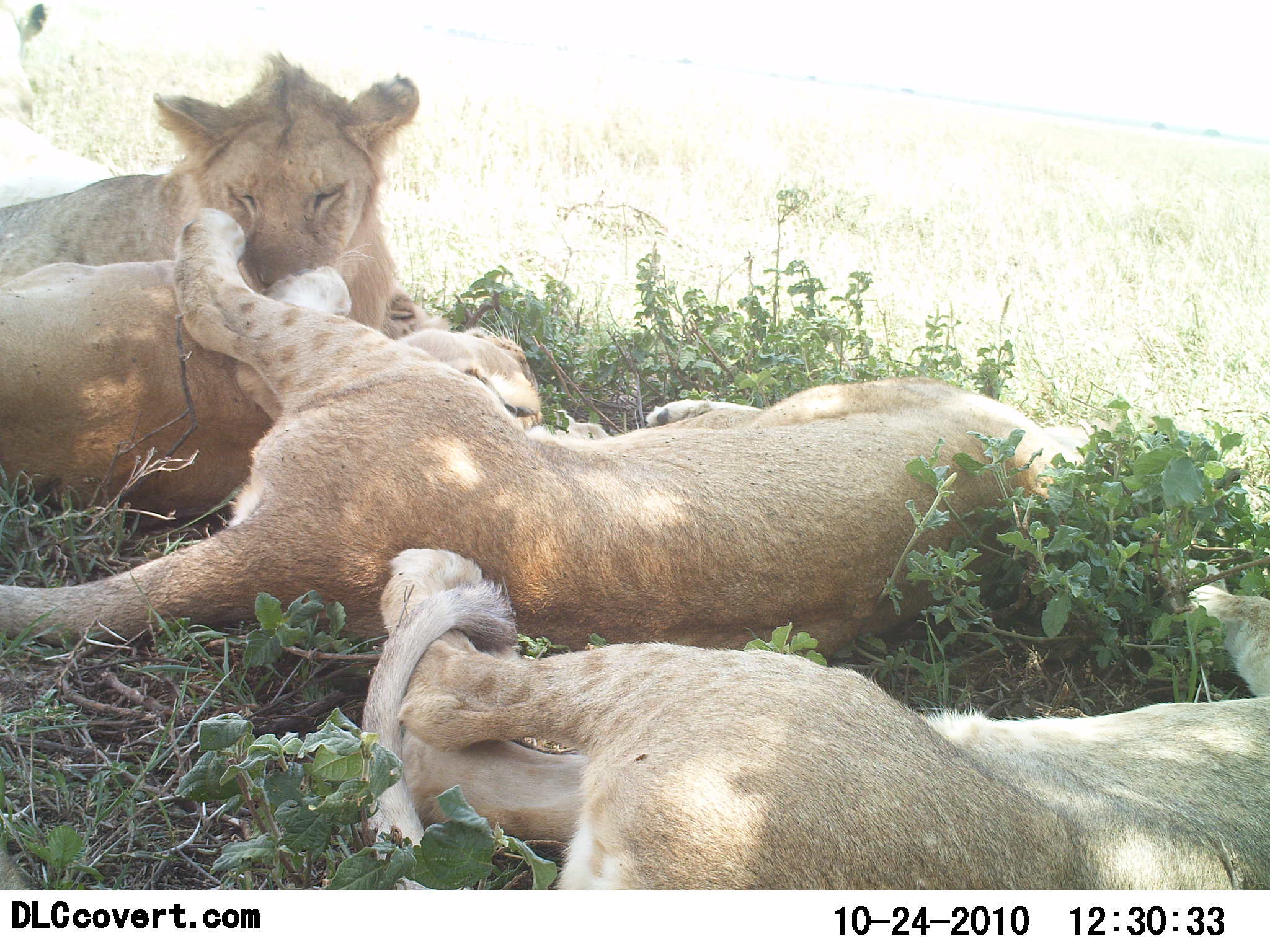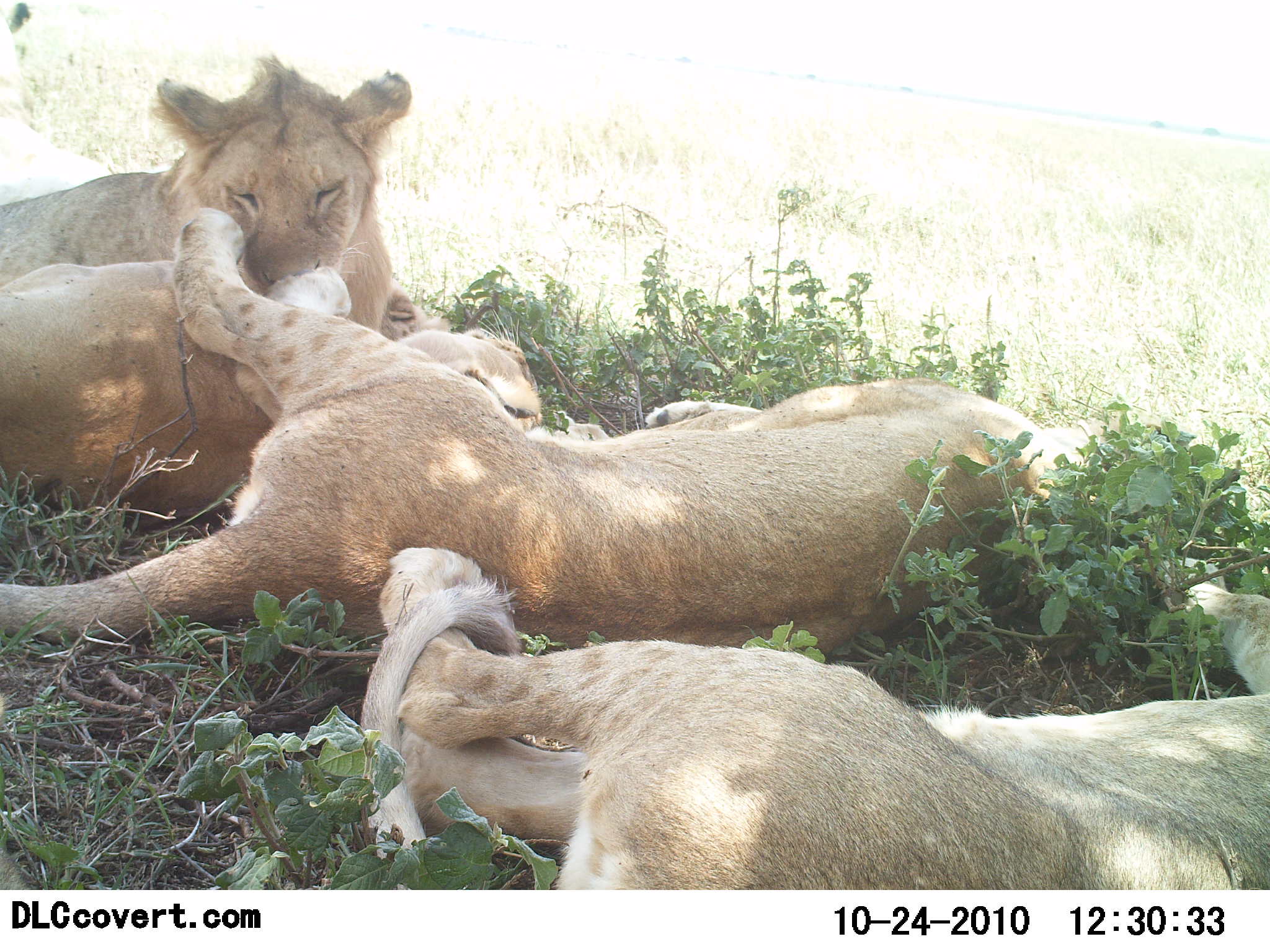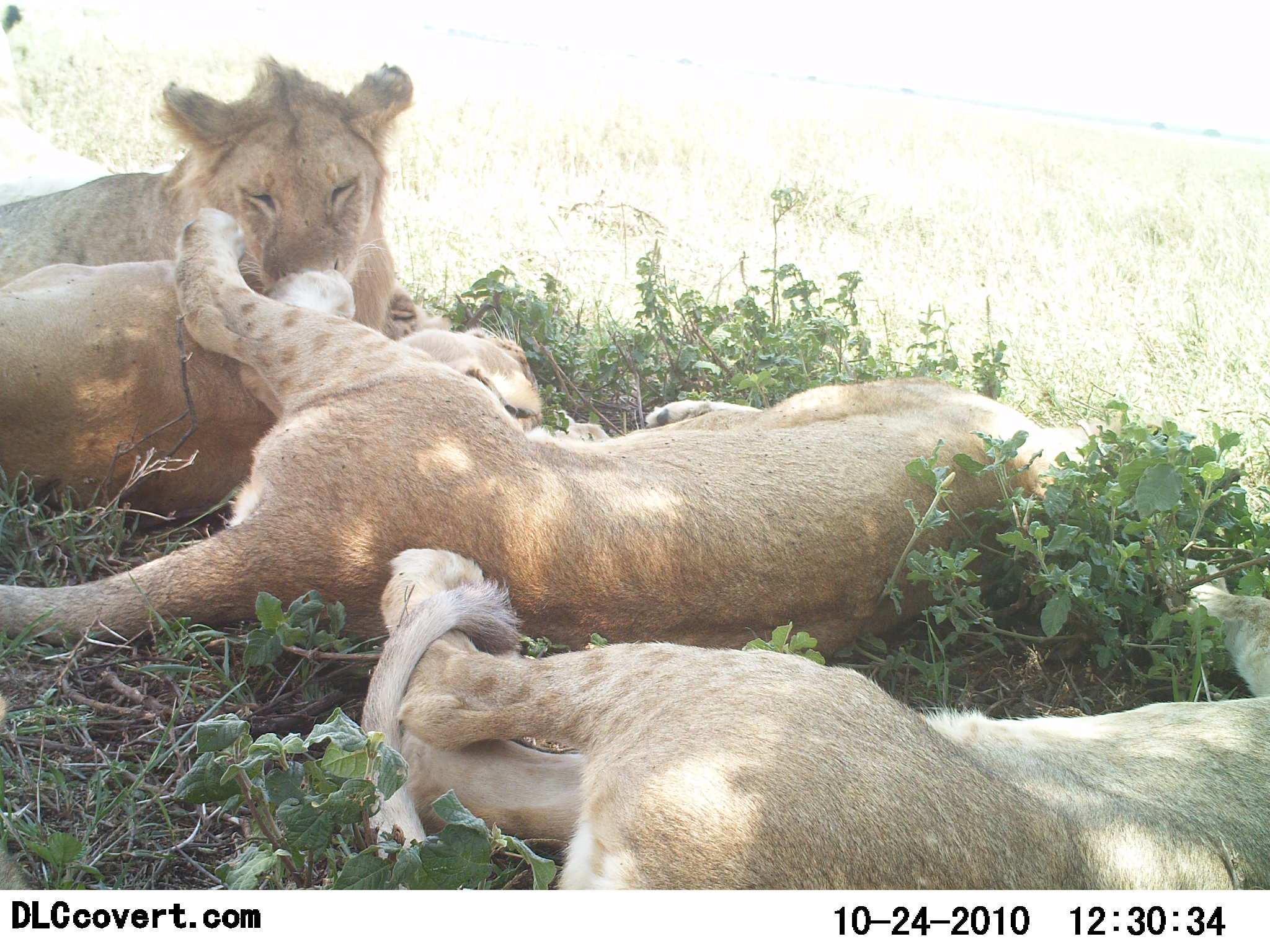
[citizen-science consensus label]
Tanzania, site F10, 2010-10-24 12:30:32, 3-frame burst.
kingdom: Animalia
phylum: Chordata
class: Mammalia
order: Carnivora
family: Felidae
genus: Panthera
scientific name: Panthera leo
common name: lion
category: lionfemale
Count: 4.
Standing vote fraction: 0%.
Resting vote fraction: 100%.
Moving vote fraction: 0%.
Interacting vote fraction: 35%.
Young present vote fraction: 25%.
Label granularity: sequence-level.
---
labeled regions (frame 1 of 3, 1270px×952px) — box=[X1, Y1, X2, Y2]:
animal: box=[0, 208, 1137, 664]; box=[350, 546, 1270, 888]; box=[0, 49, 454, 409]; box=[0, 255, 543, 528]; box=[0, 2, 132, 240]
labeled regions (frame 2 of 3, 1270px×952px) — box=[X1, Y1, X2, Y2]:
animal: box=[0, 208, 1137, 664]; box=[350, 546, 1270, 888]; box=[0, 51, 454, 409]; box=[0, 255, 543, 528]; box=[0, 2, 132, 240]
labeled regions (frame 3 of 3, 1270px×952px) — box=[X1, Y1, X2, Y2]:
animal: box=[0, 208, 1137, 664]; box=[350, 546, 1270, 888]; box=[0, 49, 454, 409]; box=[0, 255, 543, 528]; box=[0, 2, 132, 240]